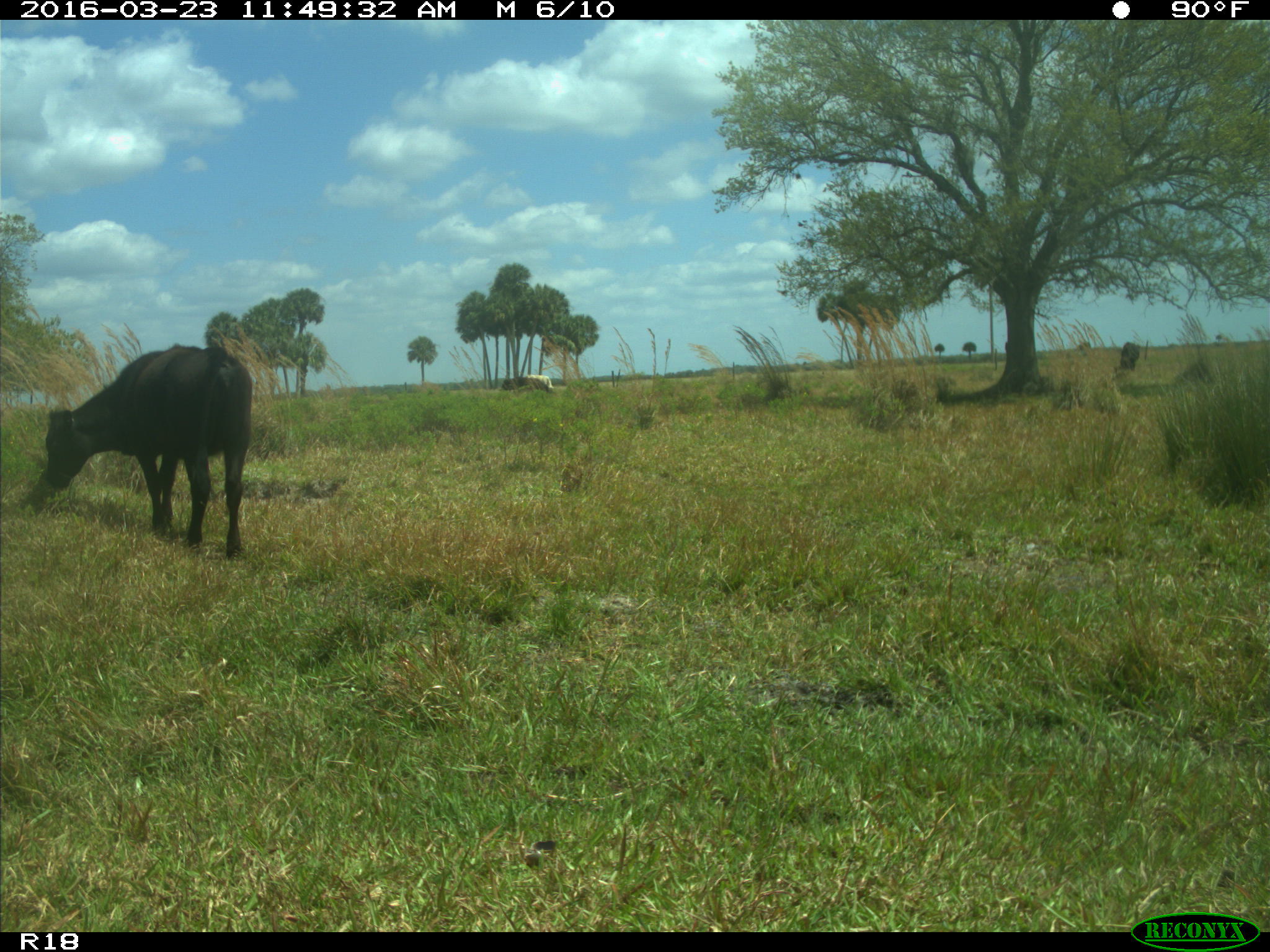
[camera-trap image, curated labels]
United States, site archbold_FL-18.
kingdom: Animalia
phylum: Chordata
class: Mammalia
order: Artiodactyla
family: Bovidae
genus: Bos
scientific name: Bos taurus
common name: domestic cow